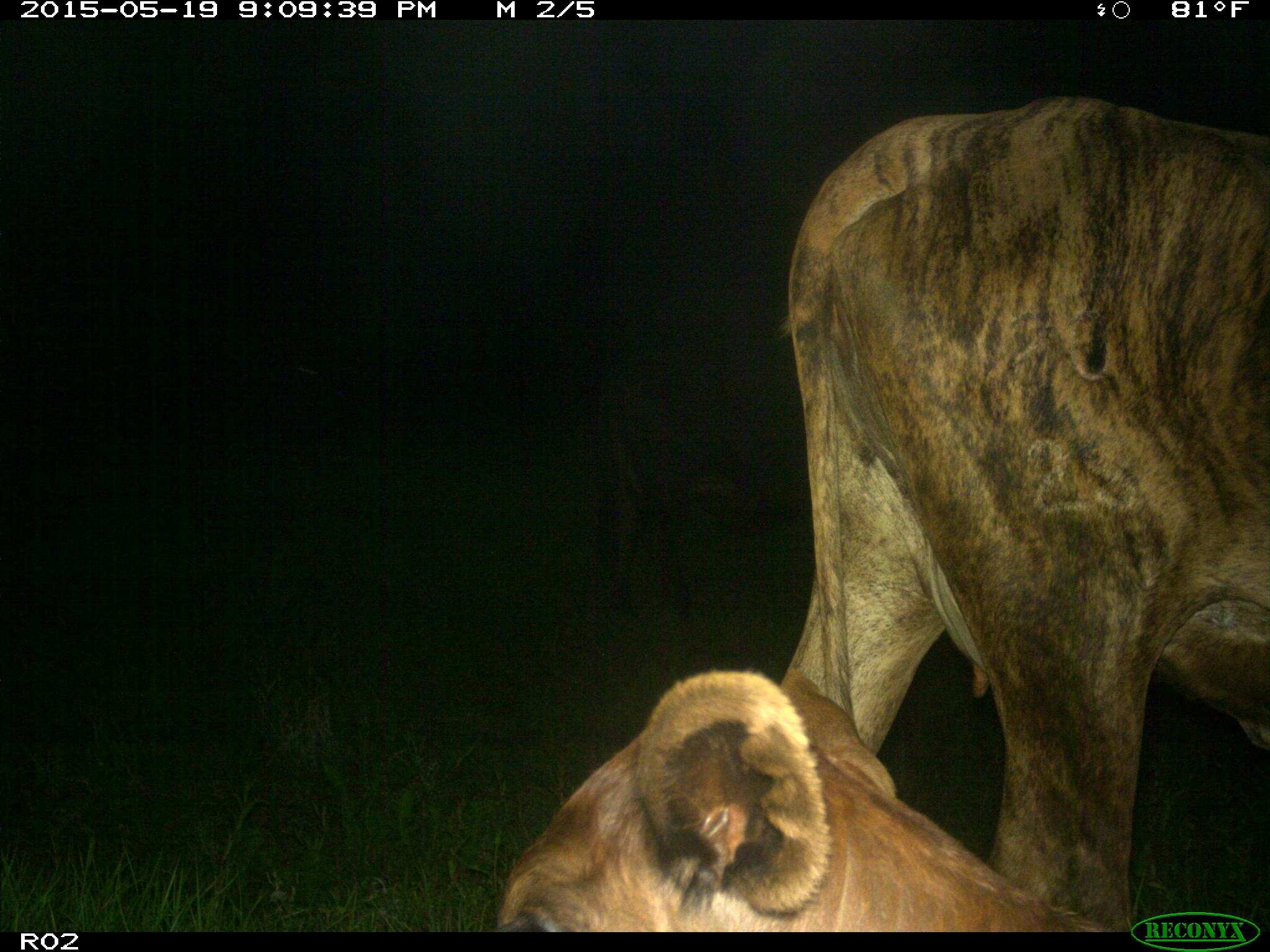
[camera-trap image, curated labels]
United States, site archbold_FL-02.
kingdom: Animalia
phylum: Chordata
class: Mammalia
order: Artiodactyla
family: Bovidae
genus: Bos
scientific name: Bos taurus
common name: domestic cow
Bos taurus (domestic cow).